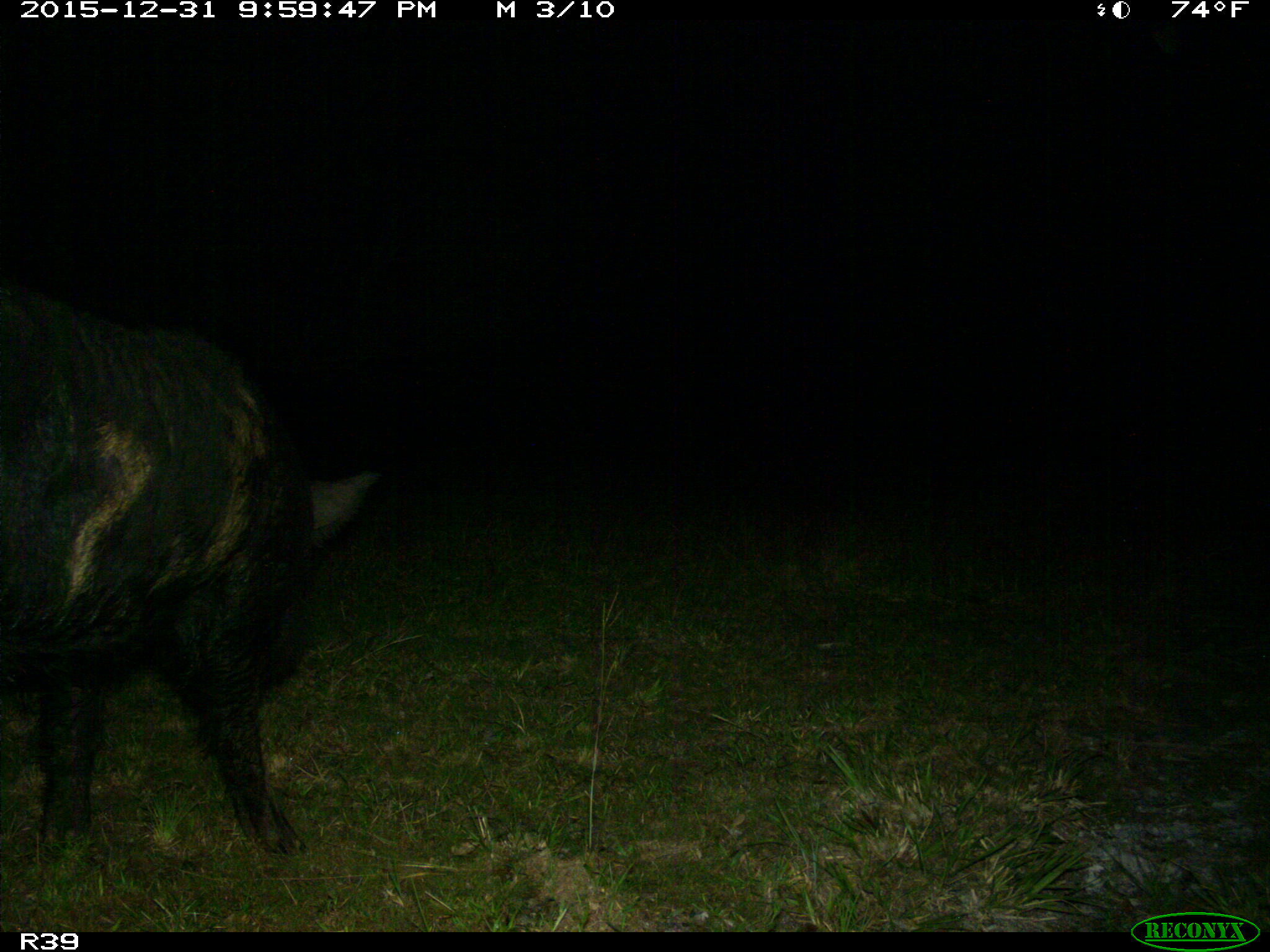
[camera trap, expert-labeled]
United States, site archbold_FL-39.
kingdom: Animalia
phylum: Chordata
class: Mammalia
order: Artiodactyla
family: Suidae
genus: Sus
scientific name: Sus scrofa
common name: wild boar